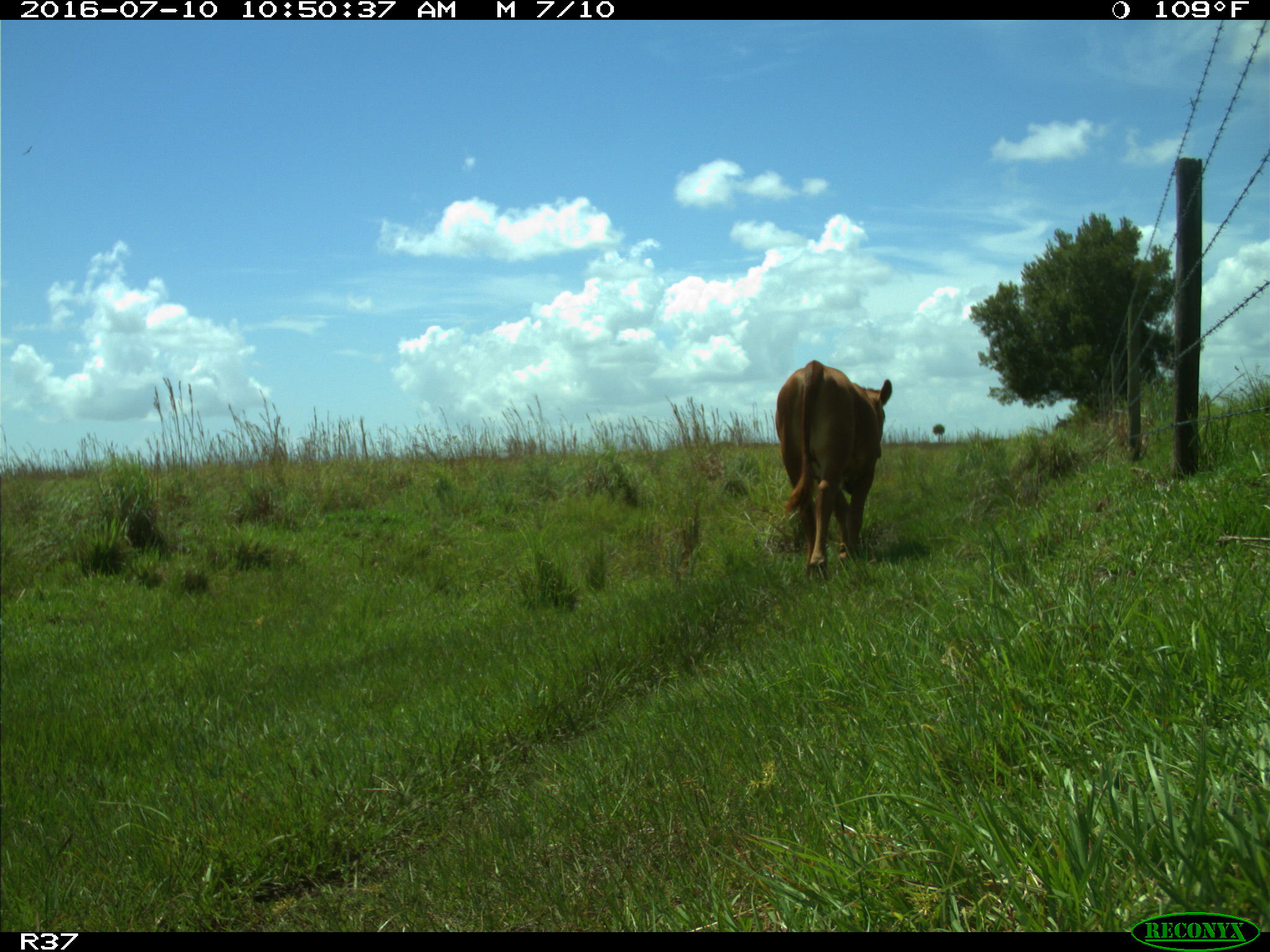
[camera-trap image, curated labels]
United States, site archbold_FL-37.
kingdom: Animalia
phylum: Chordata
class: Mammalia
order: Artiodactyla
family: Bovidae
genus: Bos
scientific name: Bos taurus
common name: domestic cow